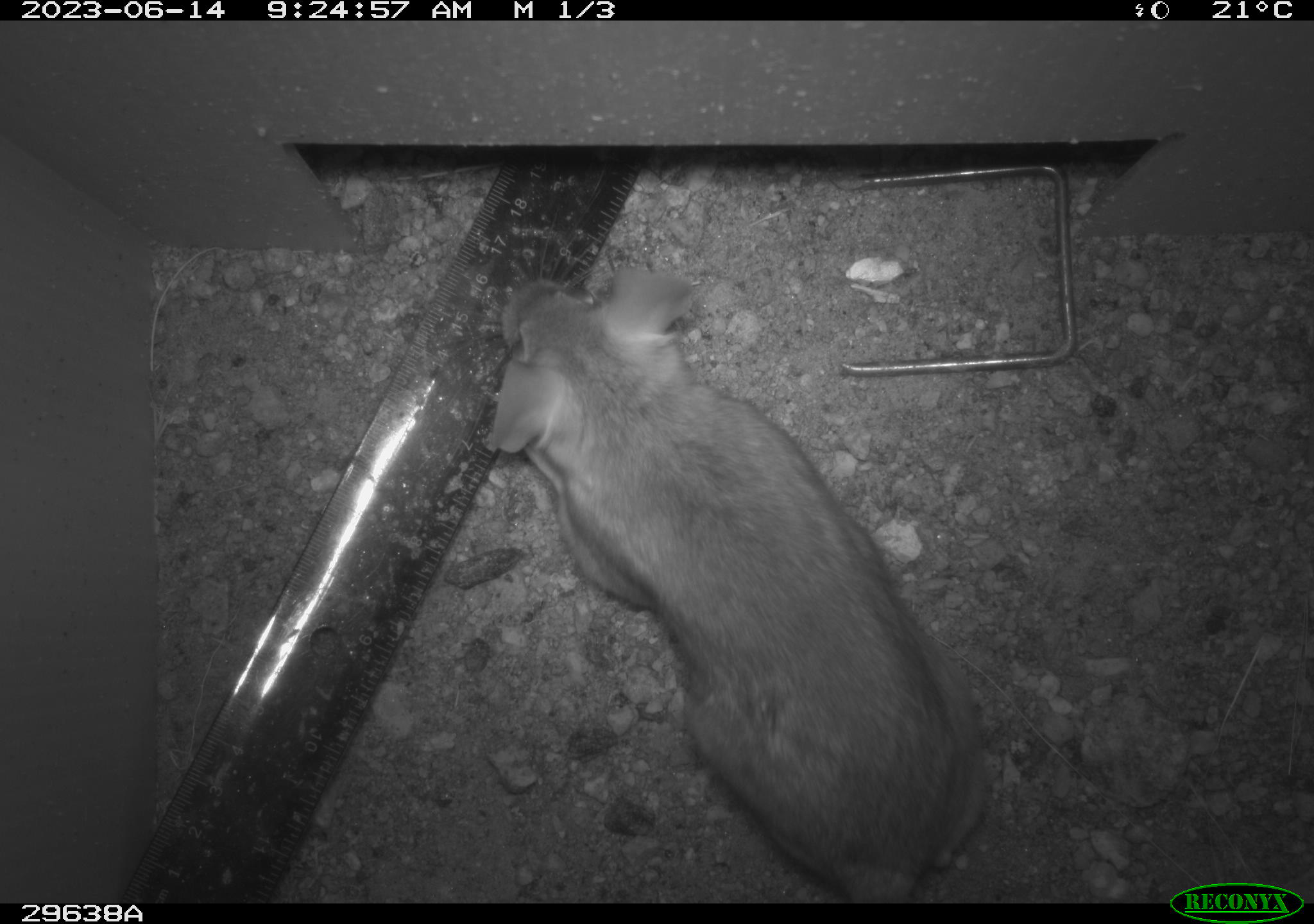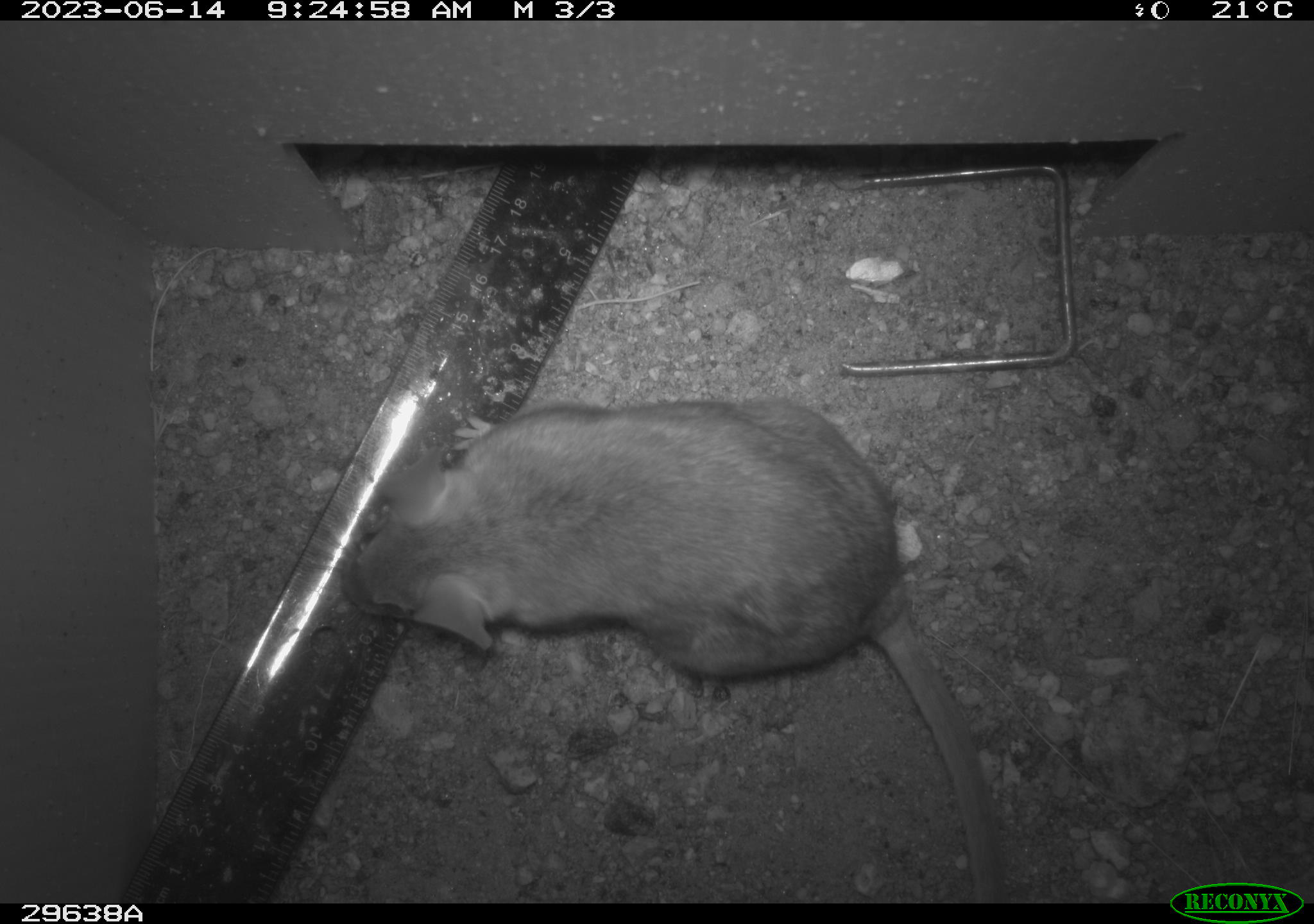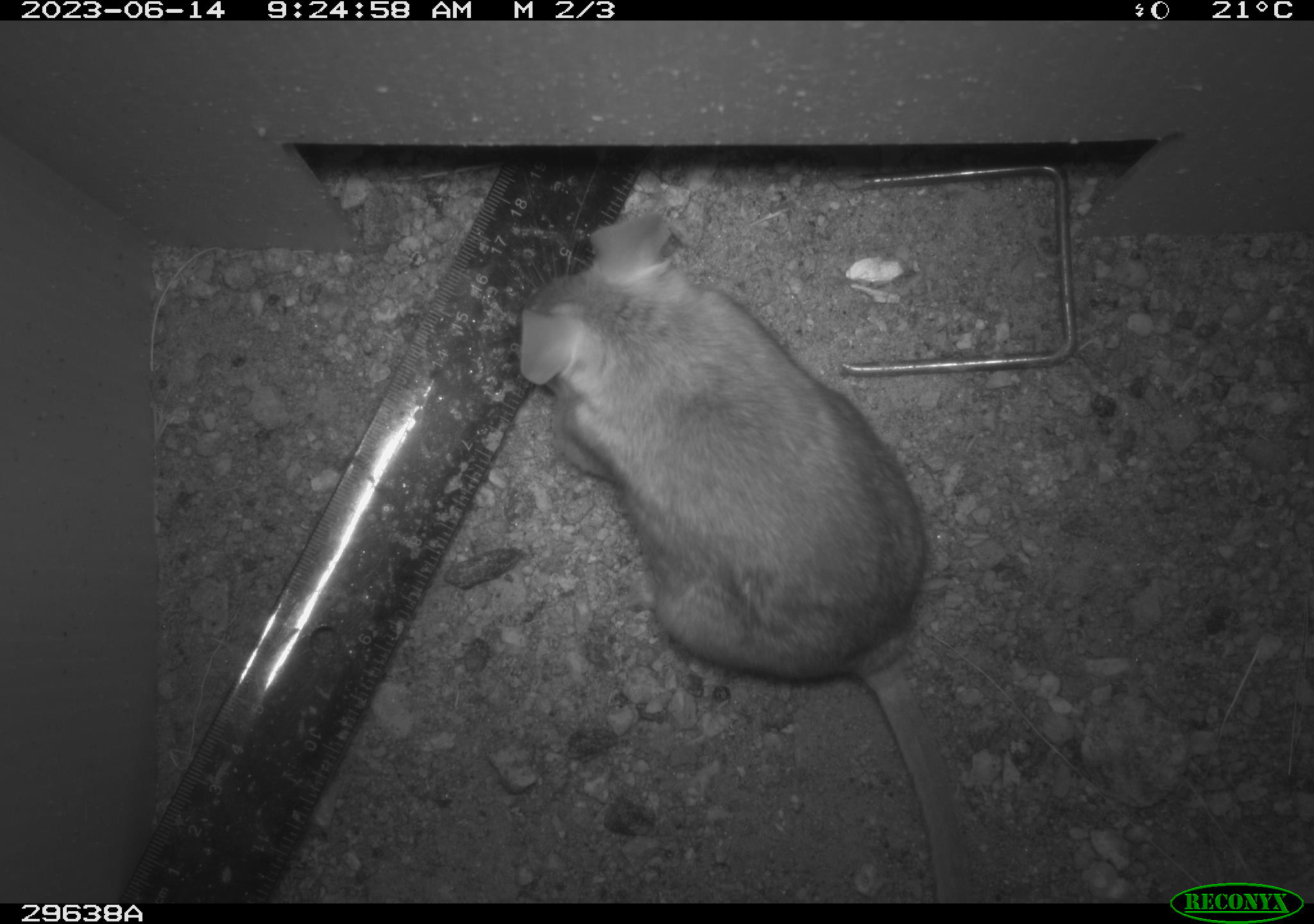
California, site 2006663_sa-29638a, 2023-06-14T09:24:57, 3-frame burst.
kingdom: Animalia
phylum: Chordata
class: Mammalia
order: Rodentia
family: Cricetidae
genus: Neotoma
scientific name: Neotoma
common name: pack rat or woodrat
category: neotoma species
Neotoma species (pack rat or woodrat) (Neotoma).